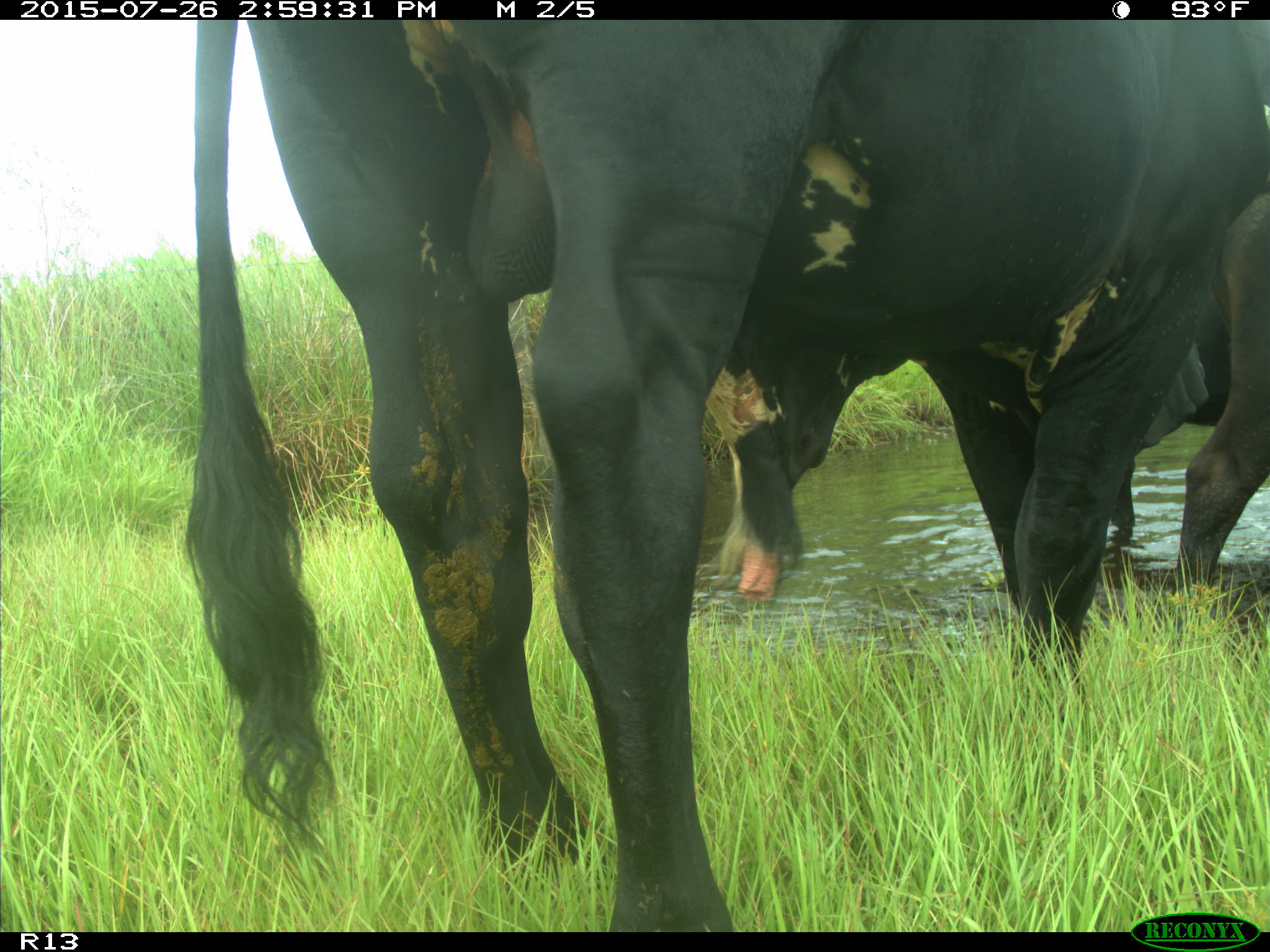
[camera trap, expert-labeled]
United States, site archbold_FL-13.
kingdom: Animalia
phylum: Chordata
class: Mammalia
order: Artiodactyla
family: Bovidae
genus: Bos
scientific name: Bos taurus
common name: domestic cow